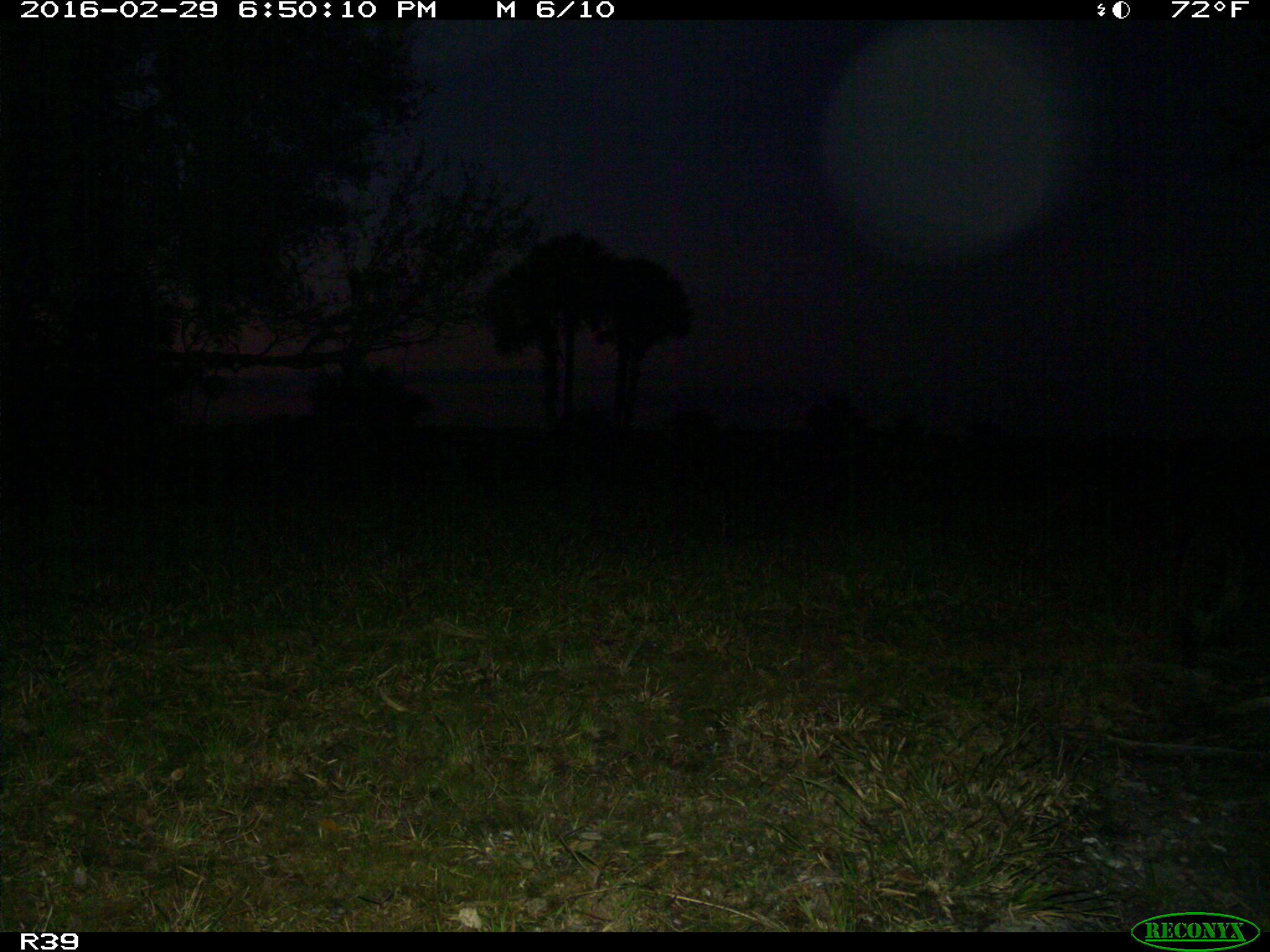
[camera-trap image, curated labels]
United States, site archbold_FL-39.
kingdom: Animalia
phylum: Chordata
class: Mammalia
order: Artiodactyla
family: Bovidae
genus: Bos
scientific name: Bos taurus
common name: domestic cow